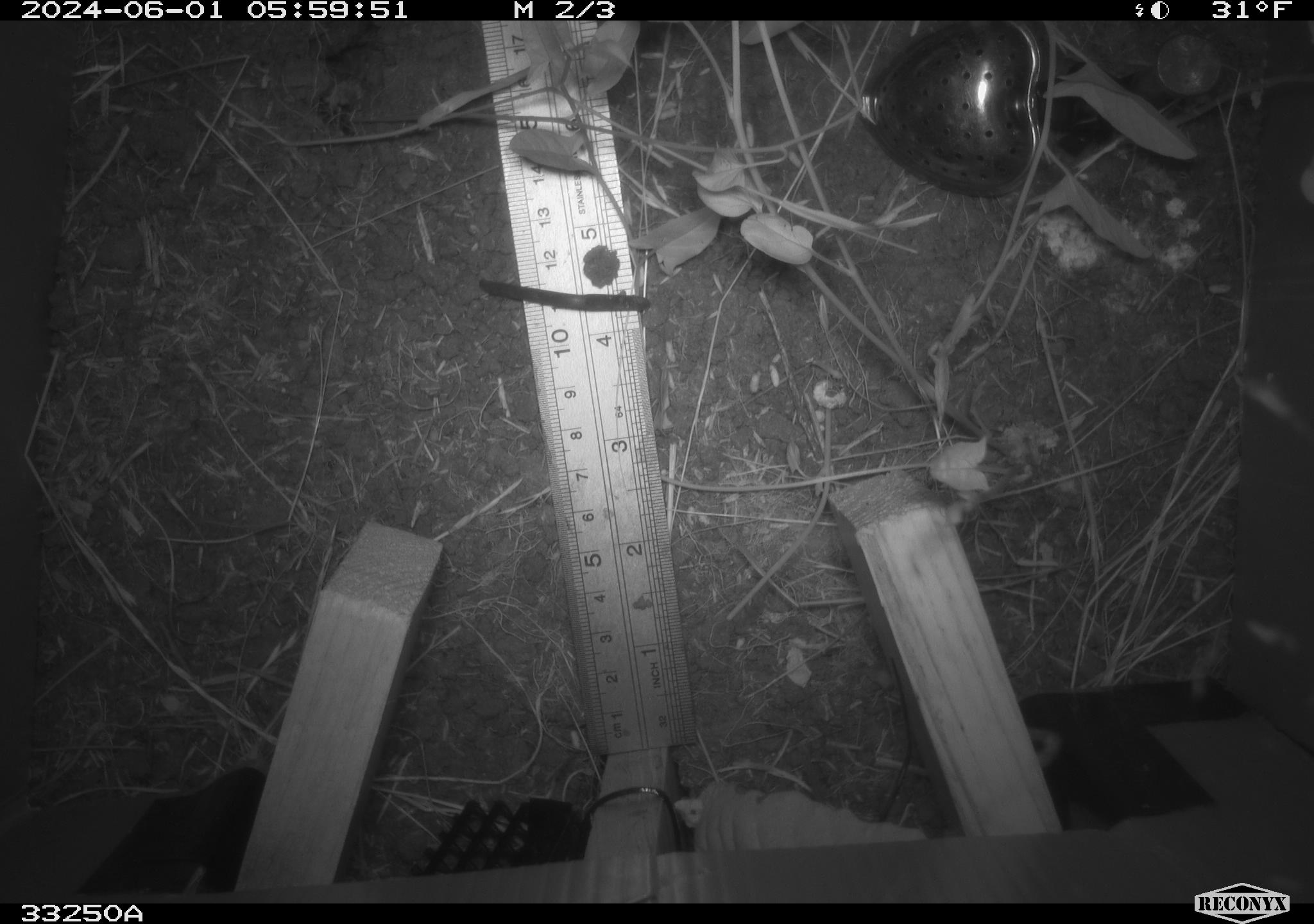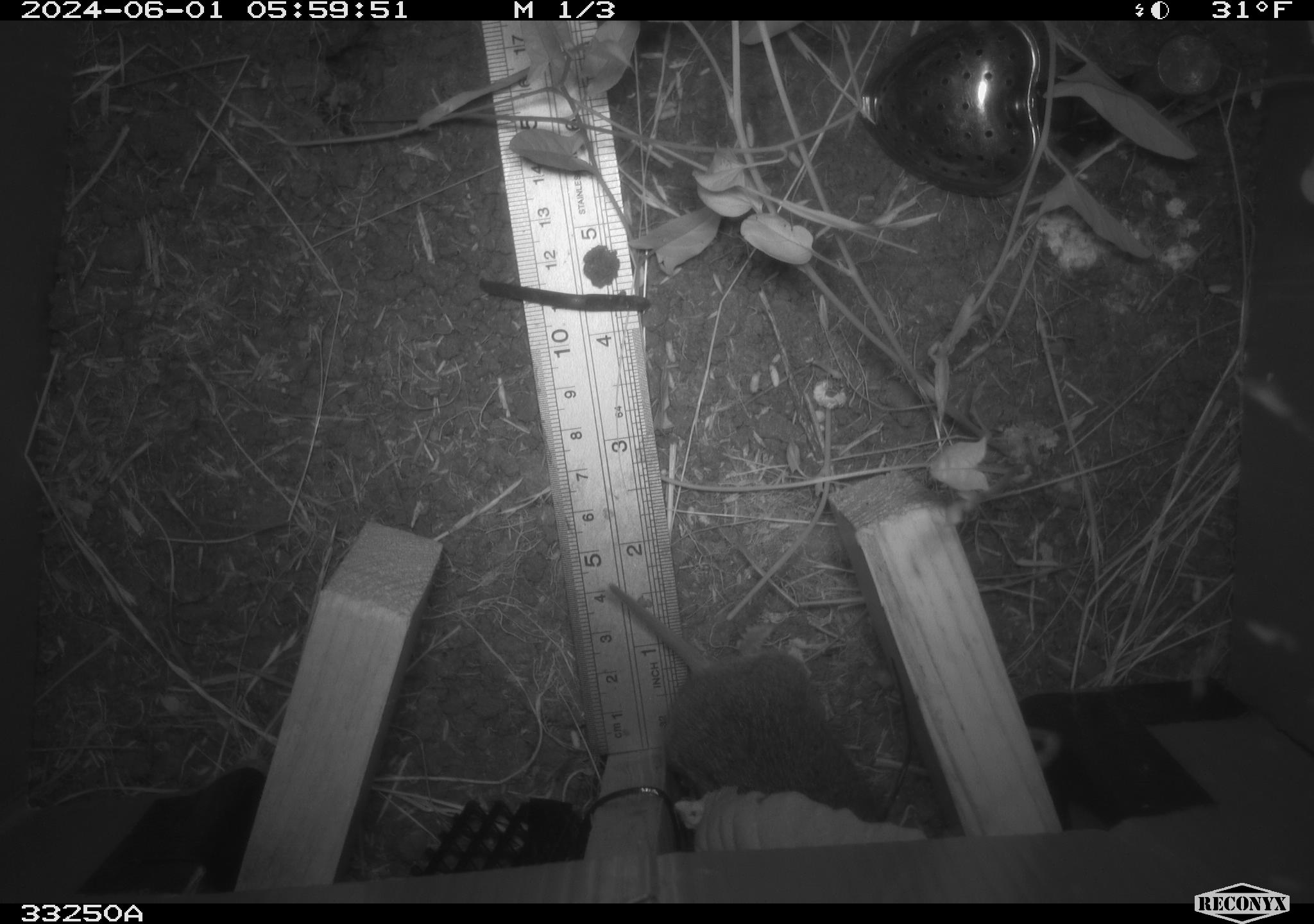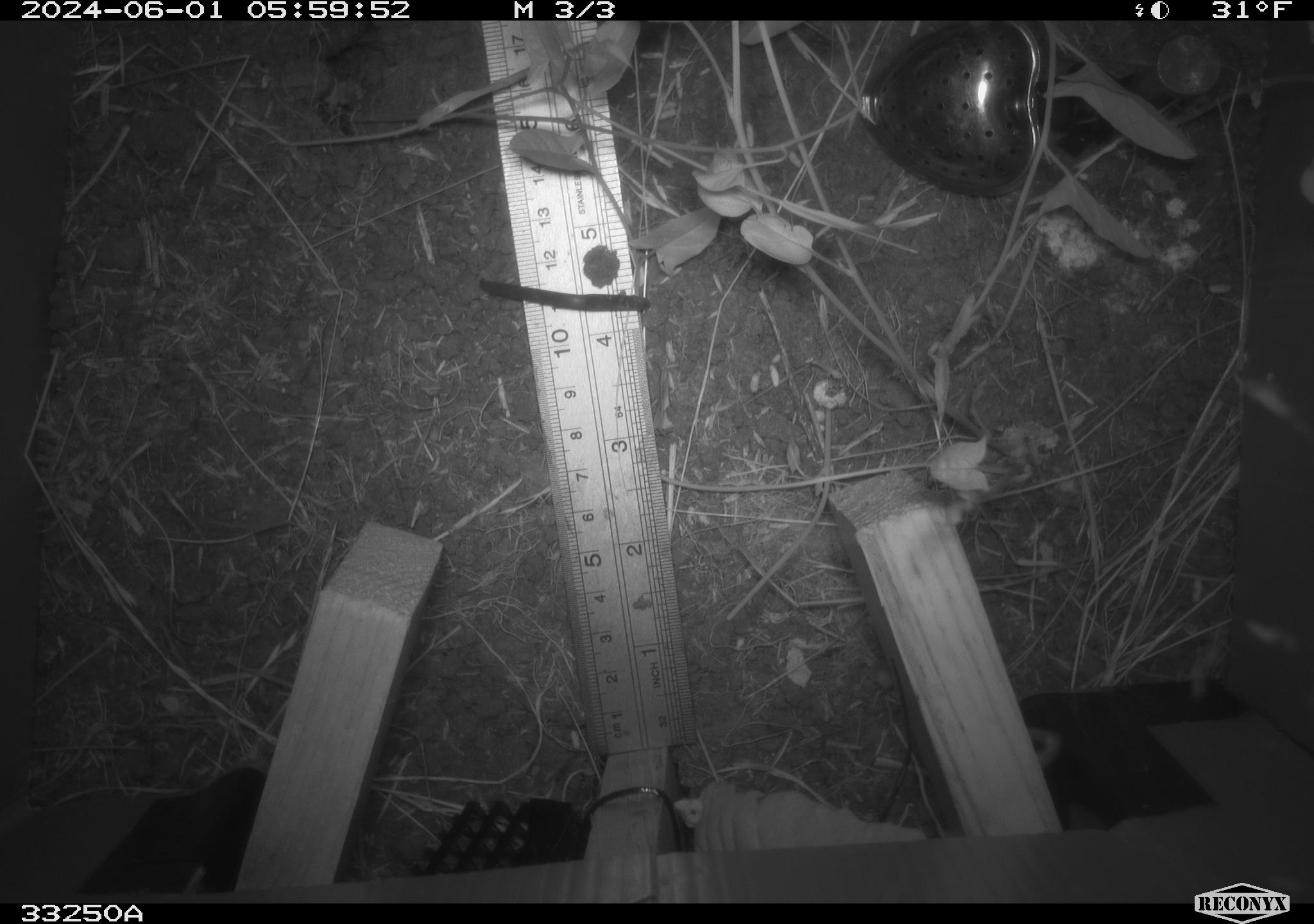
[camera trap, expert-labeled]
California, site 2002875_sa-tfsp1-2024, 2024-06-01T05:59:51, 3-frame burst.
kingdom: Animalia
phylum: Chordata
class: Mammalia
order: Rodentia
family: Cricetidae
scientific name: Arvicolinae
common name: voles, lemmings, and muskrats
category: arvicolinae subfamily